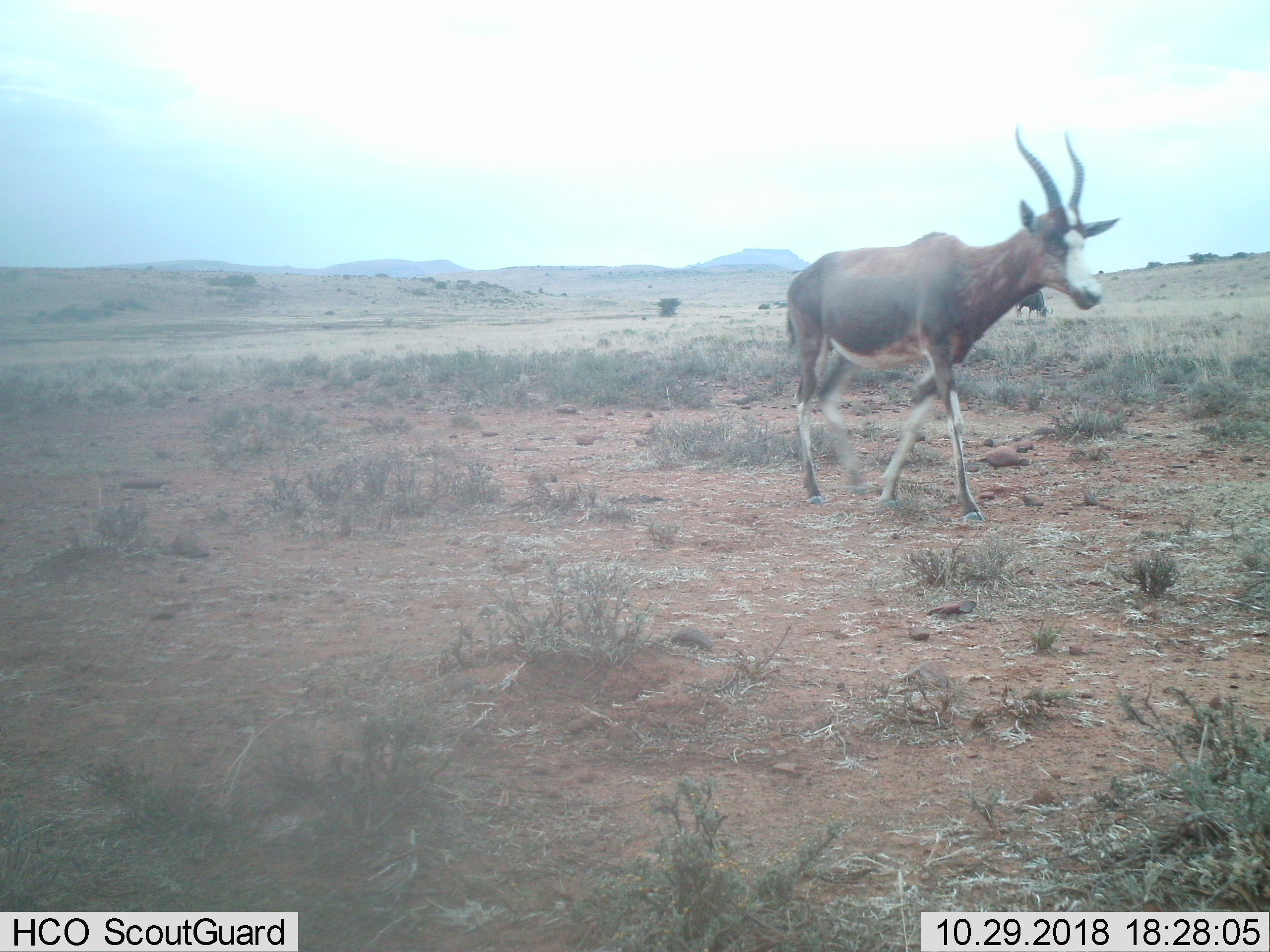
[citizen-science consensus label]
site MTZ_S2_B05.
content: unidentified animal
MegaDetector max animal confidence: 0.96